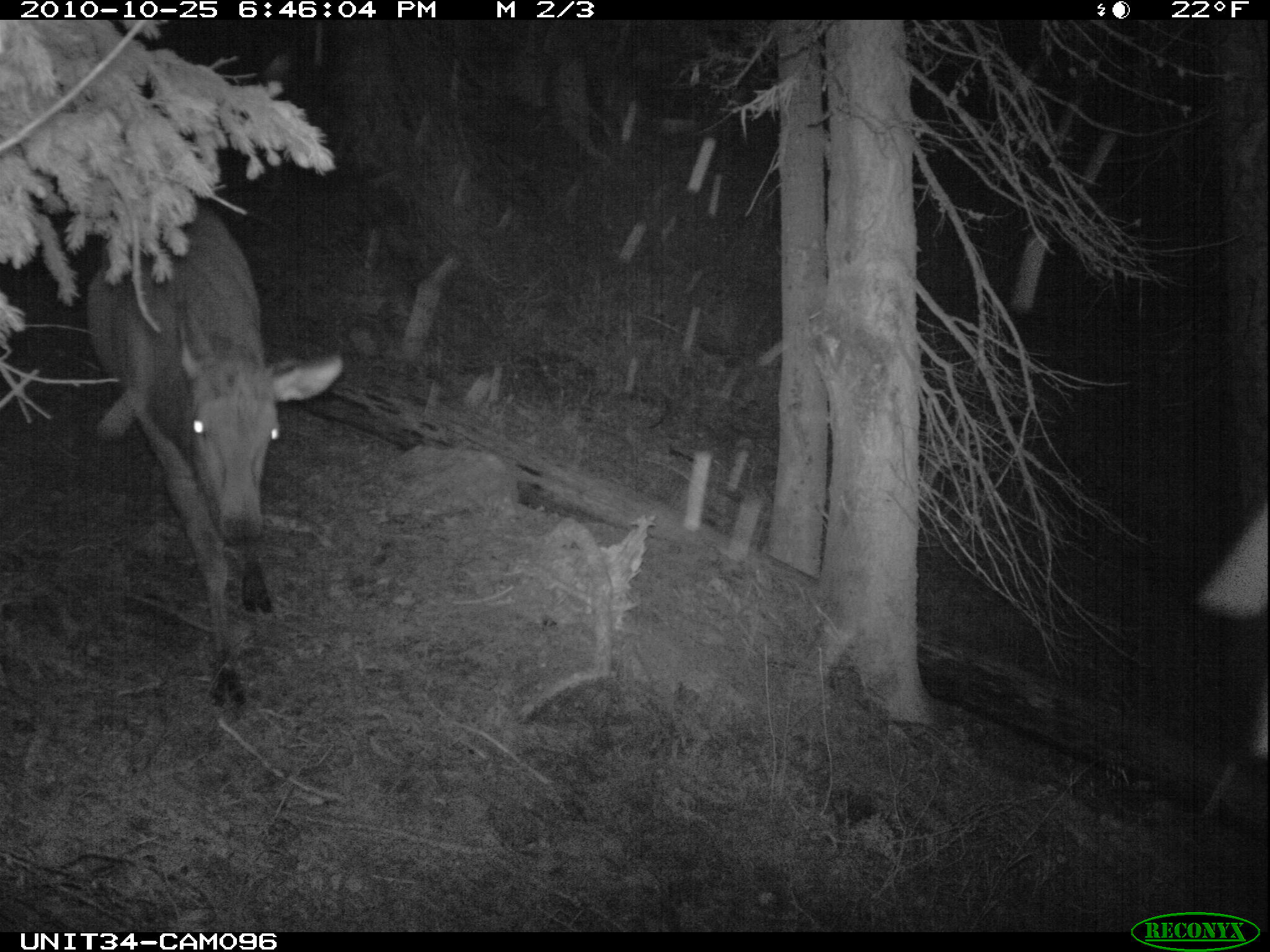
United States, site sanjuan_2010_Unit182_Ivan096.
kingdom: Animalia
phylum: Chordata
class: Mammalia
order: Artiodactyla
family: Cervidae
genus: Cervus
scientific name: Cervus elaphus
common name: red deer